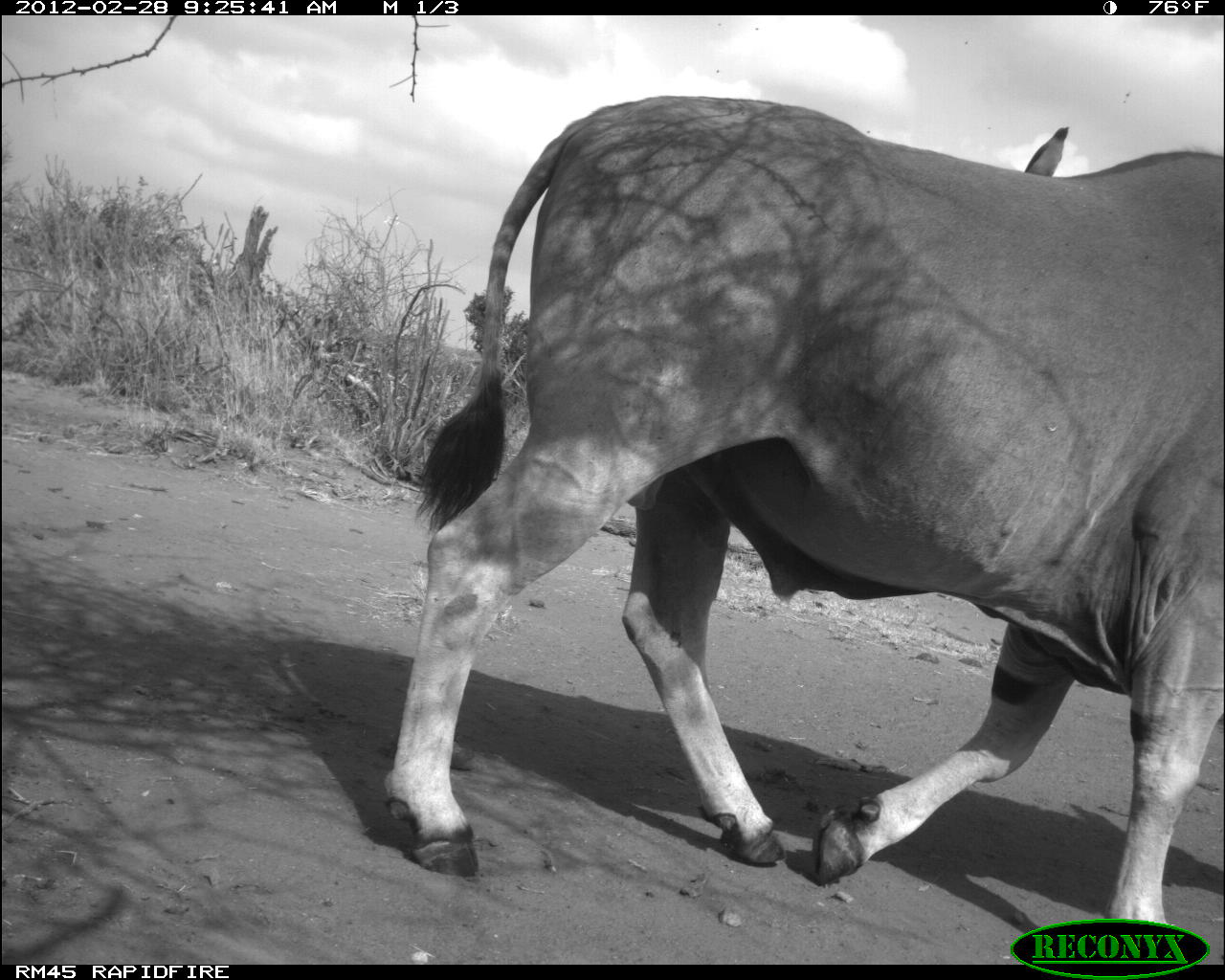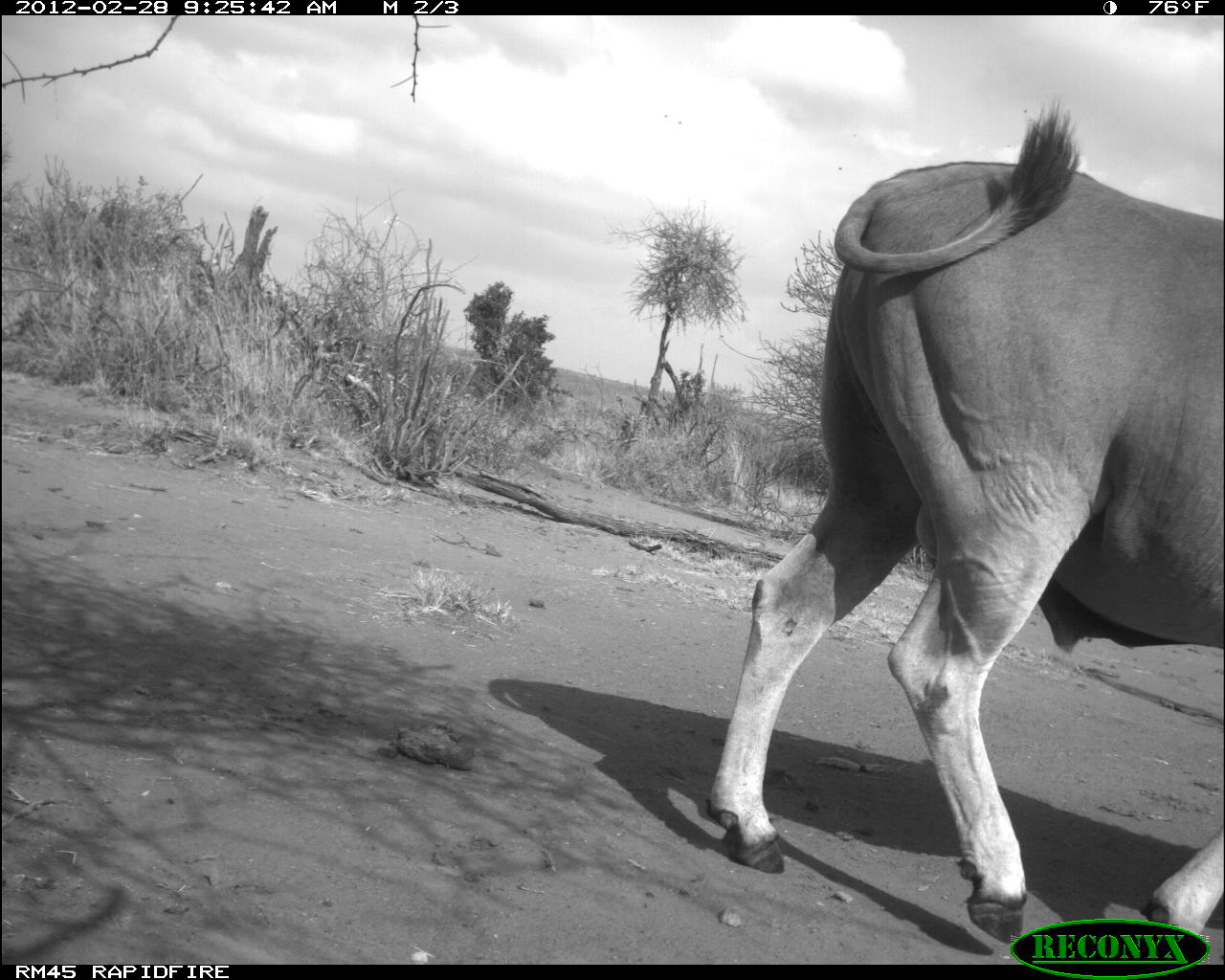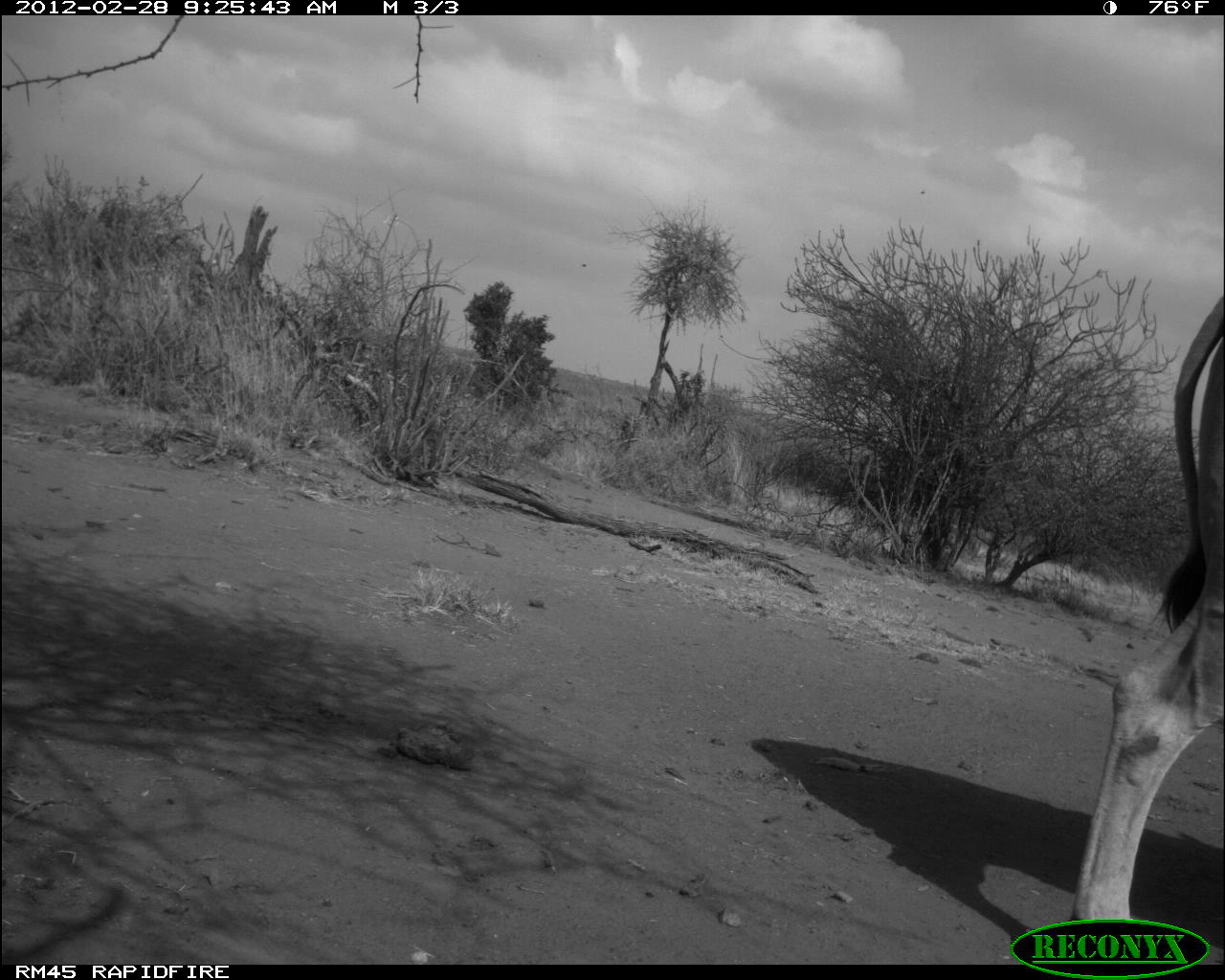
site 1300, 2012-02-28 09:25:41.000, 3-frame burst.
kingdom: Animalia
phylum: Chordata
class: Mammalia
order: Artiodactyla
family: Bovidae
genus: Tragelaphus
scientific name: Tragelaphus oryx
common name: eland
Tragelaphus oryx (eland), count 1.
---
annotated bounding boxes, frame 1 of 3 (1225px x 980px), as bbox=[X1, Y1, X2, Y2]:
tragelaphus oryx: bbox=[380, 88, 1225, 963]; bbox=[1018, 121, 1070, 176]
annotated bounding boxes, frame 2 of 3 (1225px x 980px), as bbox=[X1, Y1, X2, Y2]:
tragelaphus oryx: bbox=[699, 87, 1225, 948]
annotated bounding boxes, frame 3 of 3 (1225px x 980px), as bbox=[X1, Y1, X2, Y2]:
tragelaphus oryx: bbox=[1064, 289, 1225, 960]